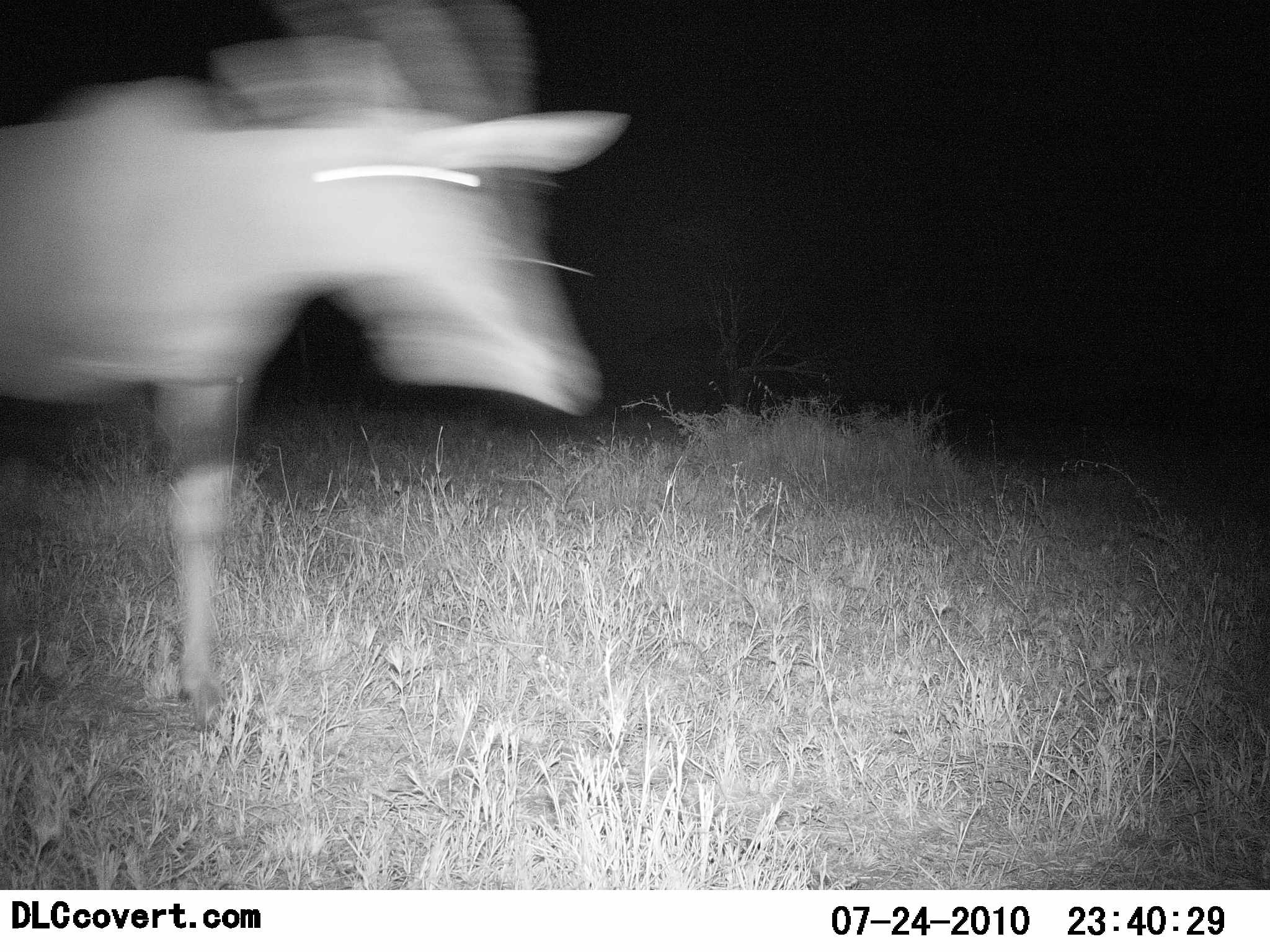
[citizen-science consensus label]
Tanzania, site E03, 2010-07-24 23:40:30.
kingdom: Animalia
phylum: Chordata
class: Mammalia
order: Artiodactyla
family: Bovidae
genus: Nanger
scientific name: Nanger granti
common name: grant's gazelle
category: gazellegrants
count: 1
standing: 38%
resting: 0%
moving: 75%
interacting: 0%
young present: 0%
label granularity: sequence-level